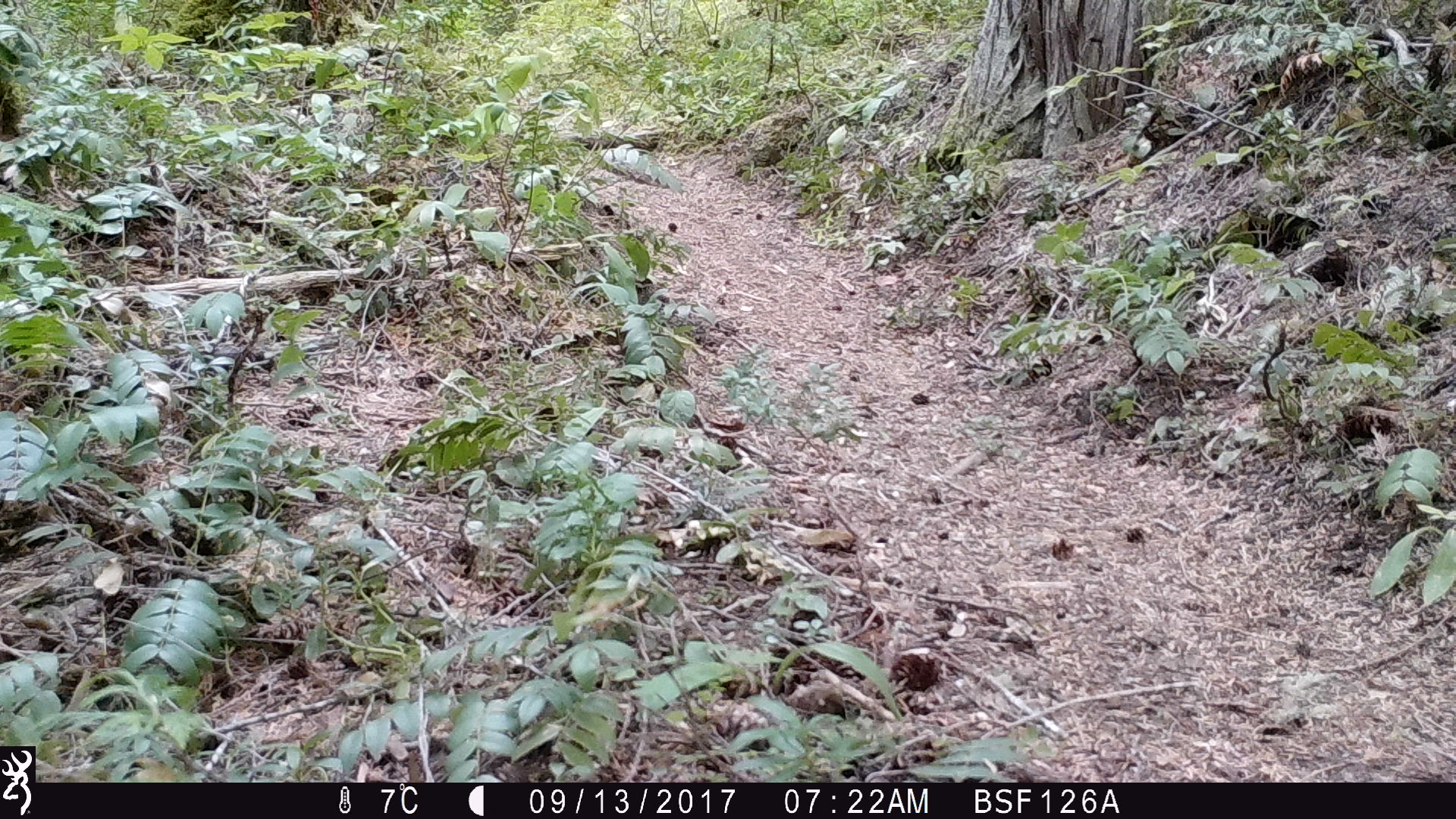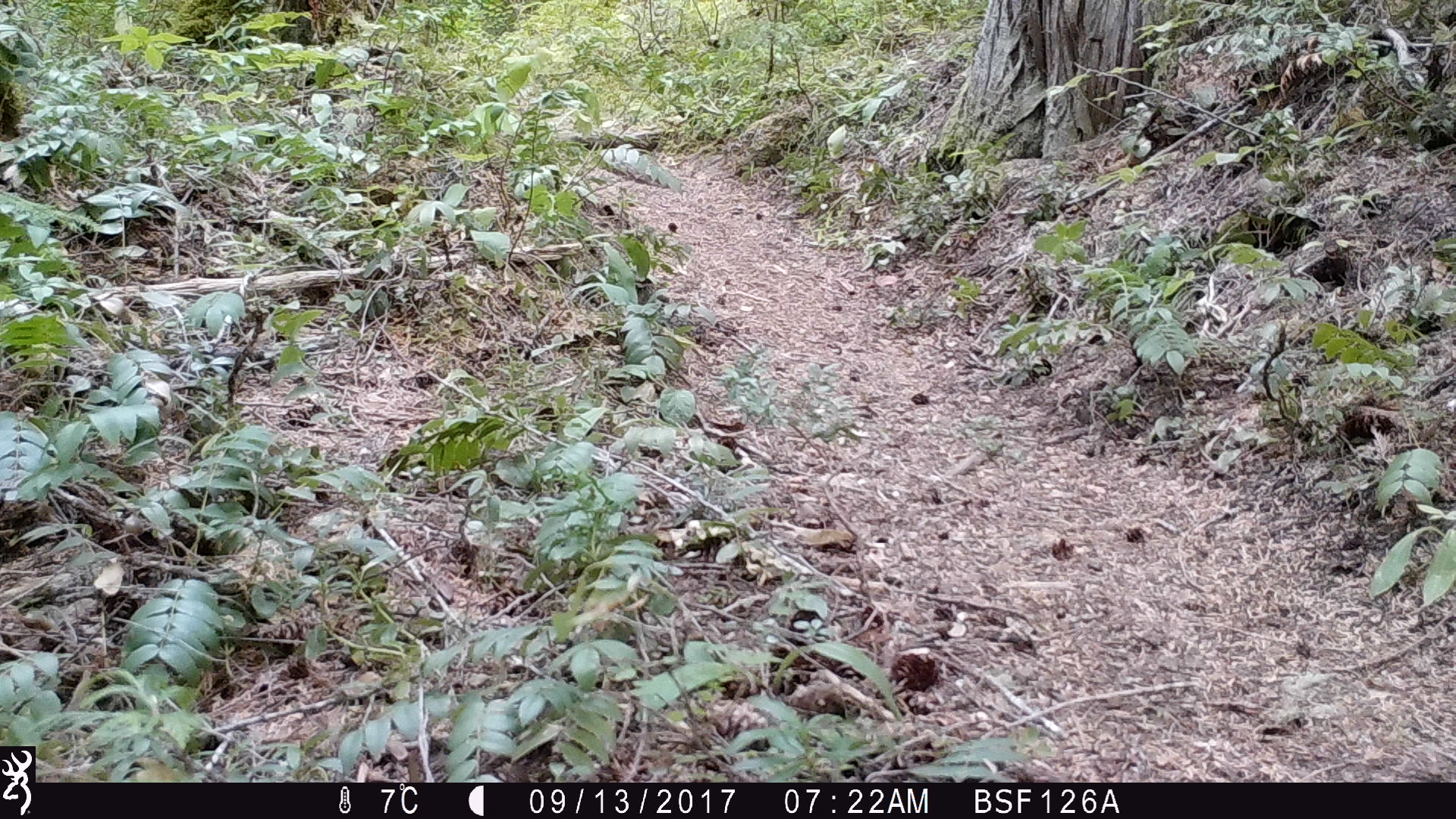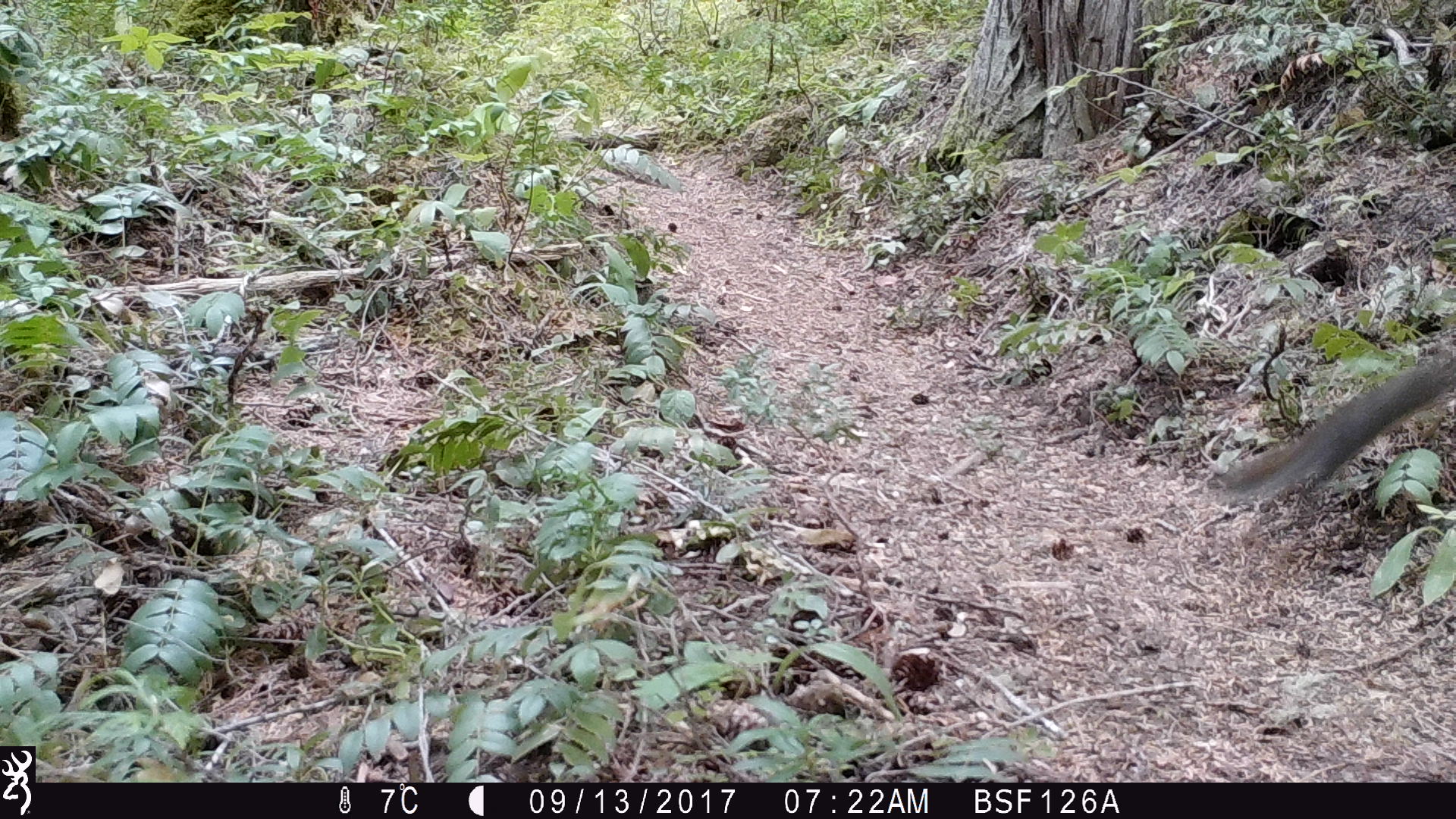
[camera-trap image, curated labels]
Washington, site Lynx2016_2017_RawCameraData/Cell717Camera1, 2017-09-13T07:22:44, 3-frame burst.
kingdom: Animalia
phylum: Chordata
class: Mammalia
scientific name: Mammalia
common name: small mammal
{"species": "small mammal (Mammalia)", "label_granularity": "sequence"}